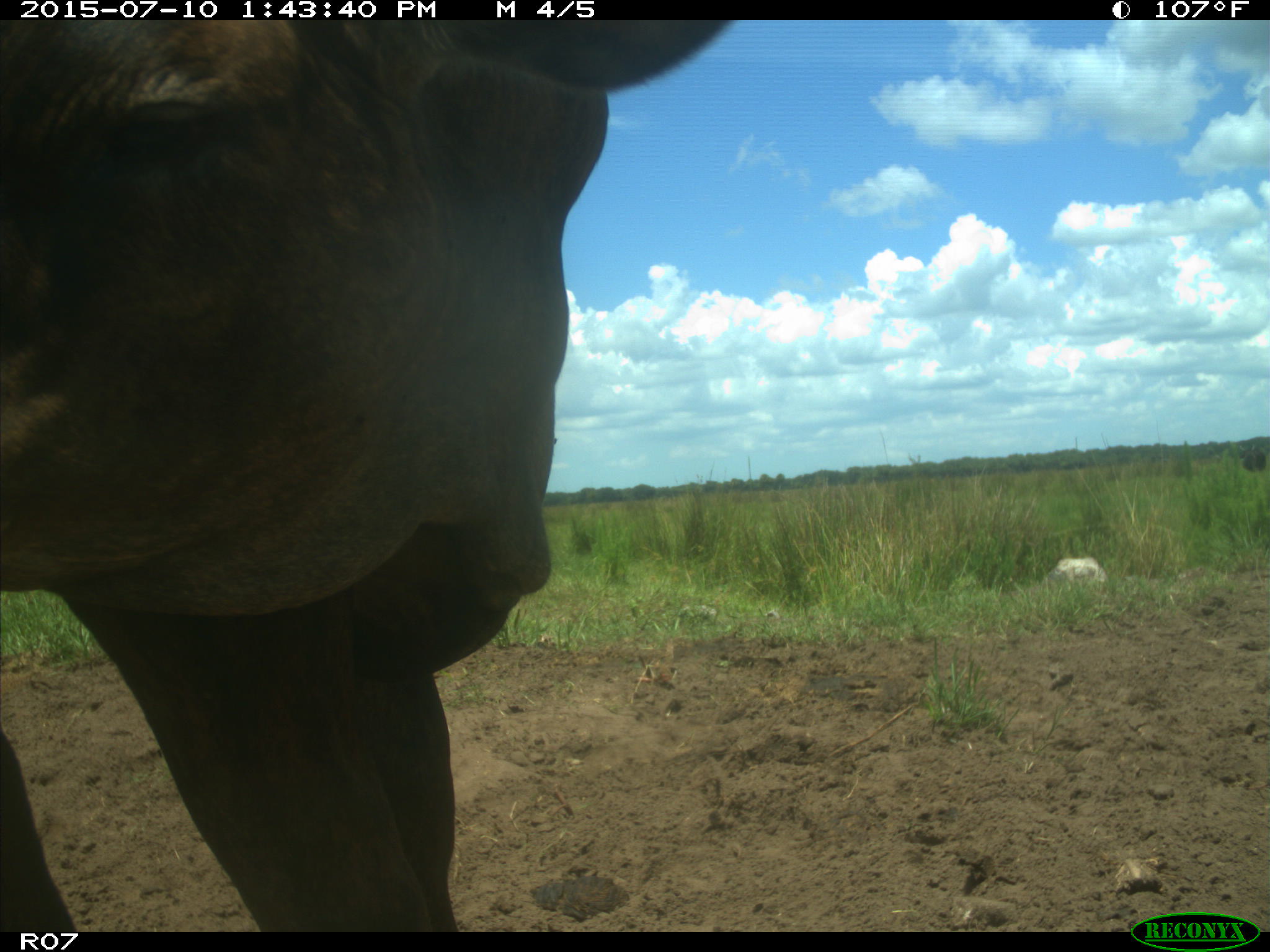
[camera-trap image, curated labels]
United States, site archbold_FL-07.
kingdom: Animalia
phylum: Chordata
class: Mammalia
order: Artiodactyla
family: Bovidae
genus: Bos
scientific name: Bos taurus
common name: domestic cow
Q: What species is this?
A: Bos taurus (domestic cow).